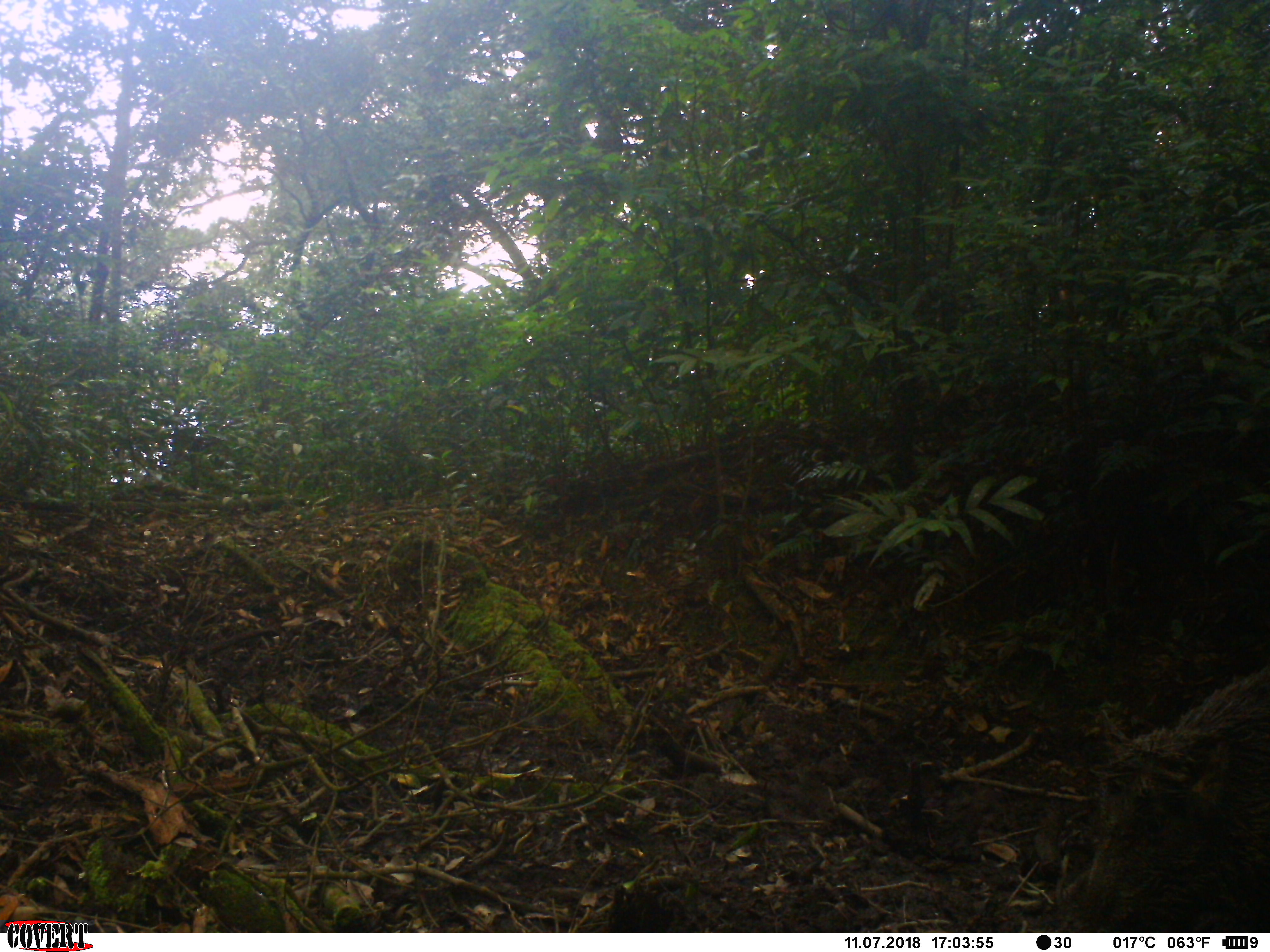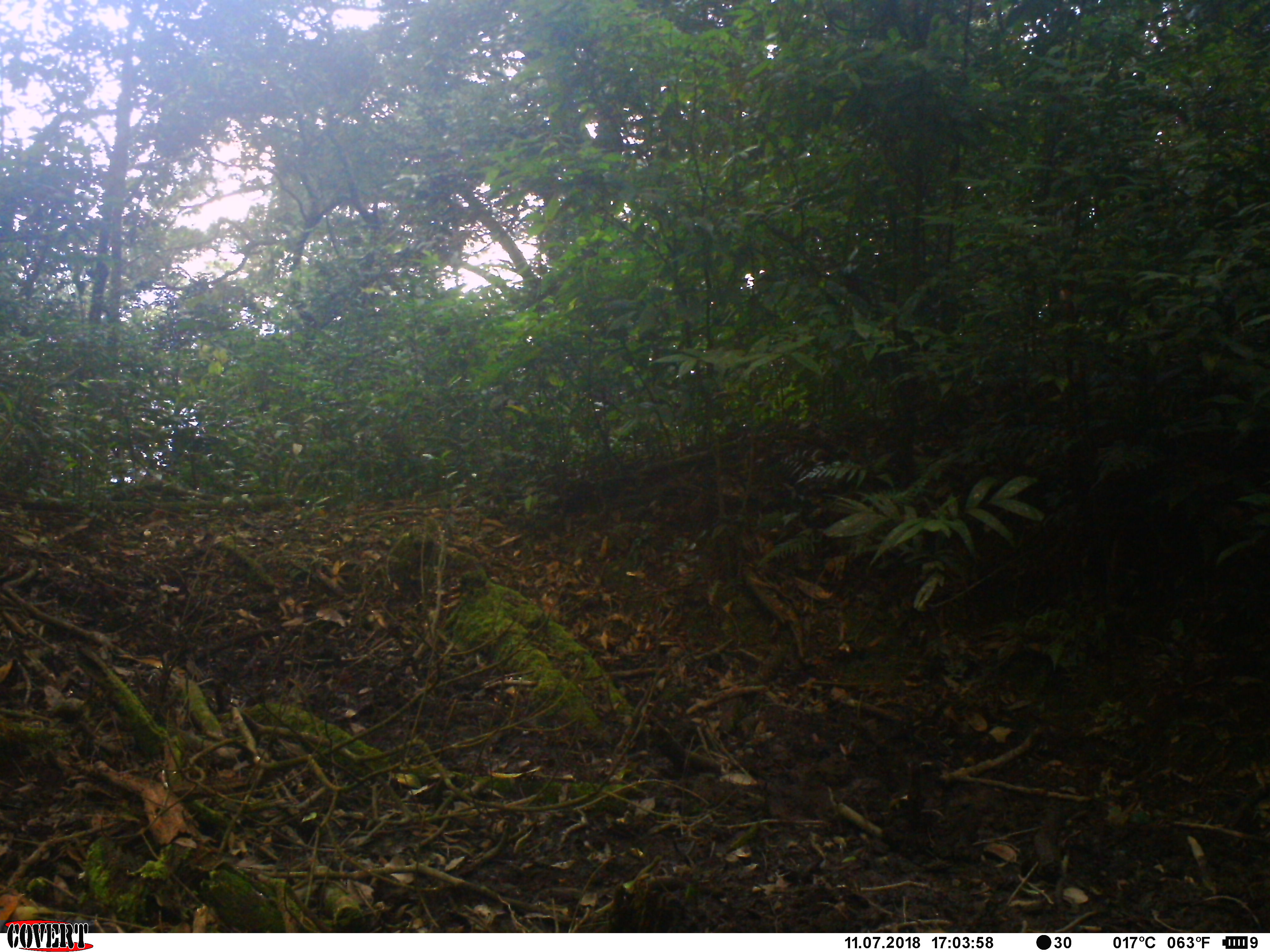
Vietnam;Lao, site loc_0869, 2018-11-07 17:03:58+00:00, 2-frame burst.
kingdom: Animalia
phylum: Chordata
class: Mammalia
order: Artiodactyla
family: Suidae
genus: Sus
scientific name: Sus scrofa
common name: eurasian wild pig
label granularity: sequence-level